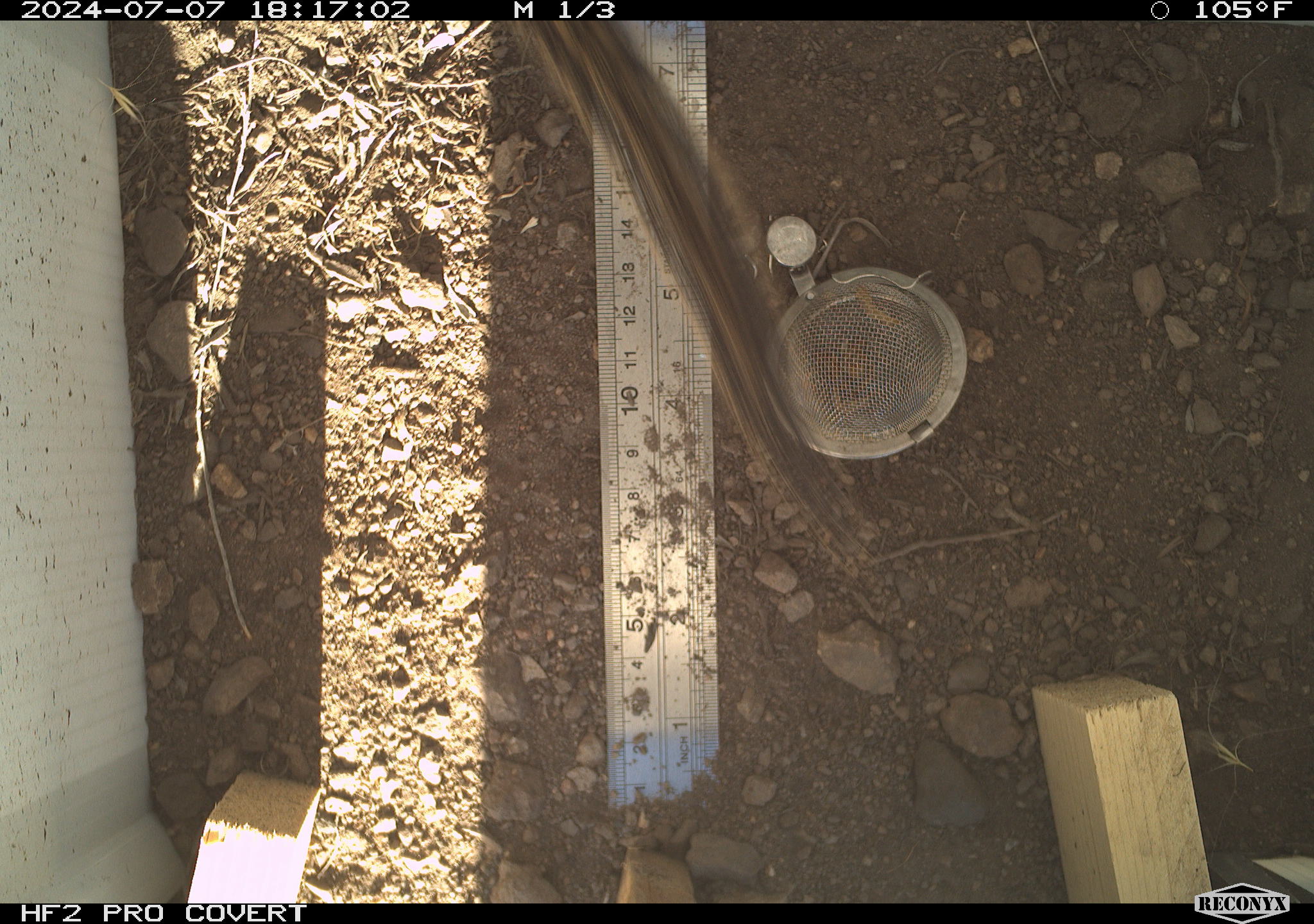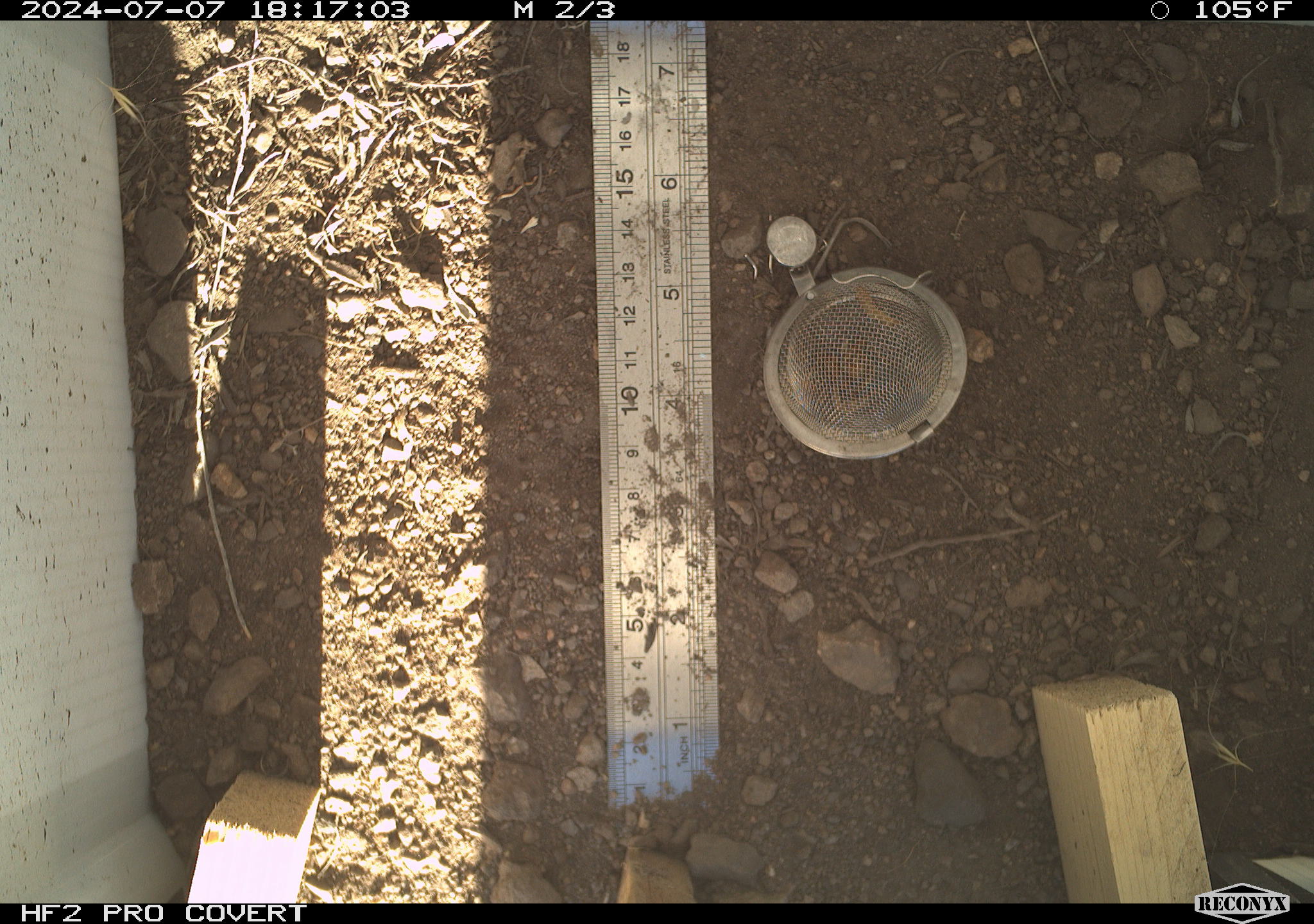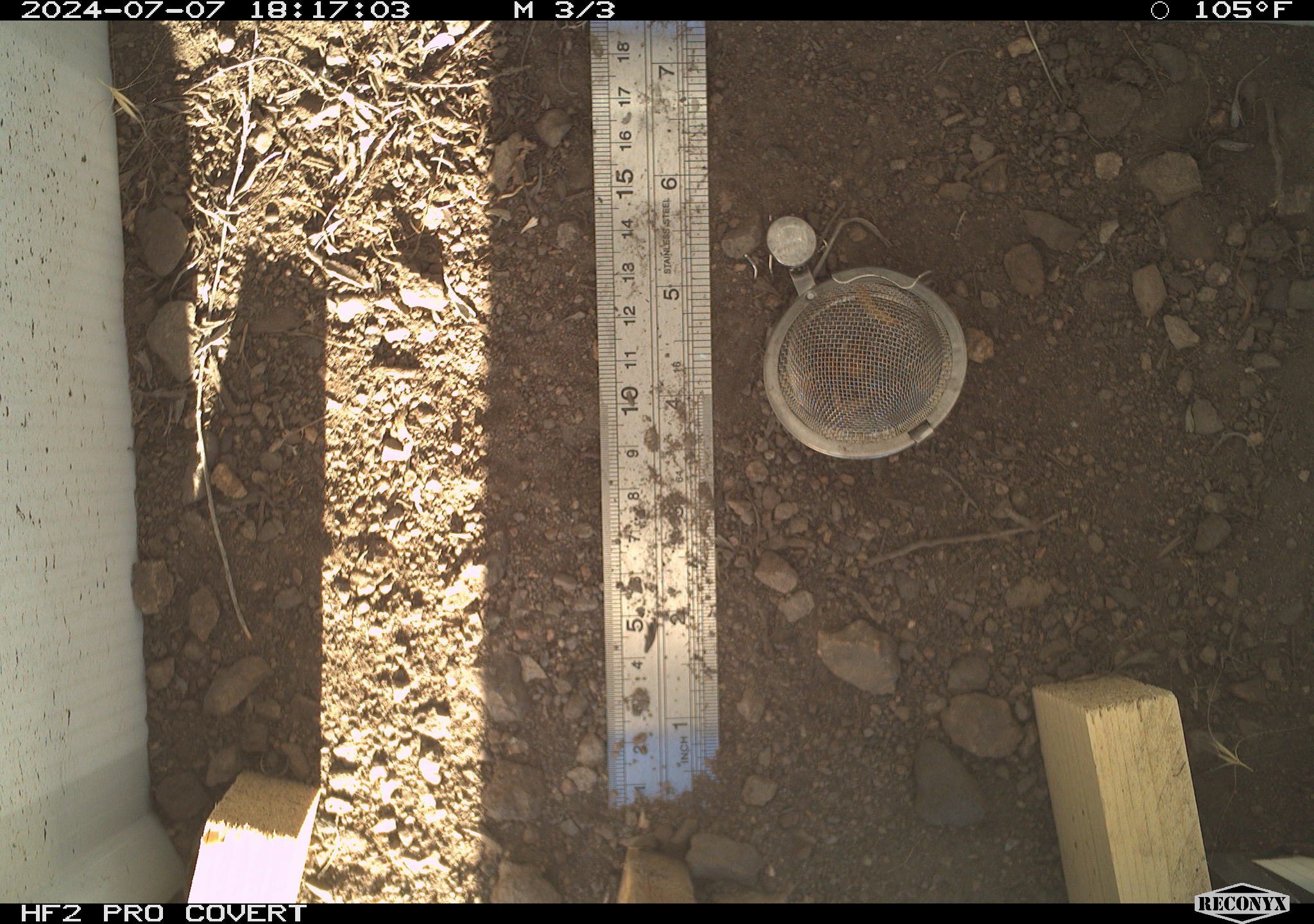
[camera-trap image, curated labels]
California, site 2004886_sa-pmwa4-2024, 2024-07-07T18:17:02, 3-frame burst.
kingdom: Animalia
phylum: Chordata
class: Mammalia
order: Rodentia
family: Sciuridae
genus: Neotamias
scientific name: Neotamias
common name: western chipmunks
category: neotamias species